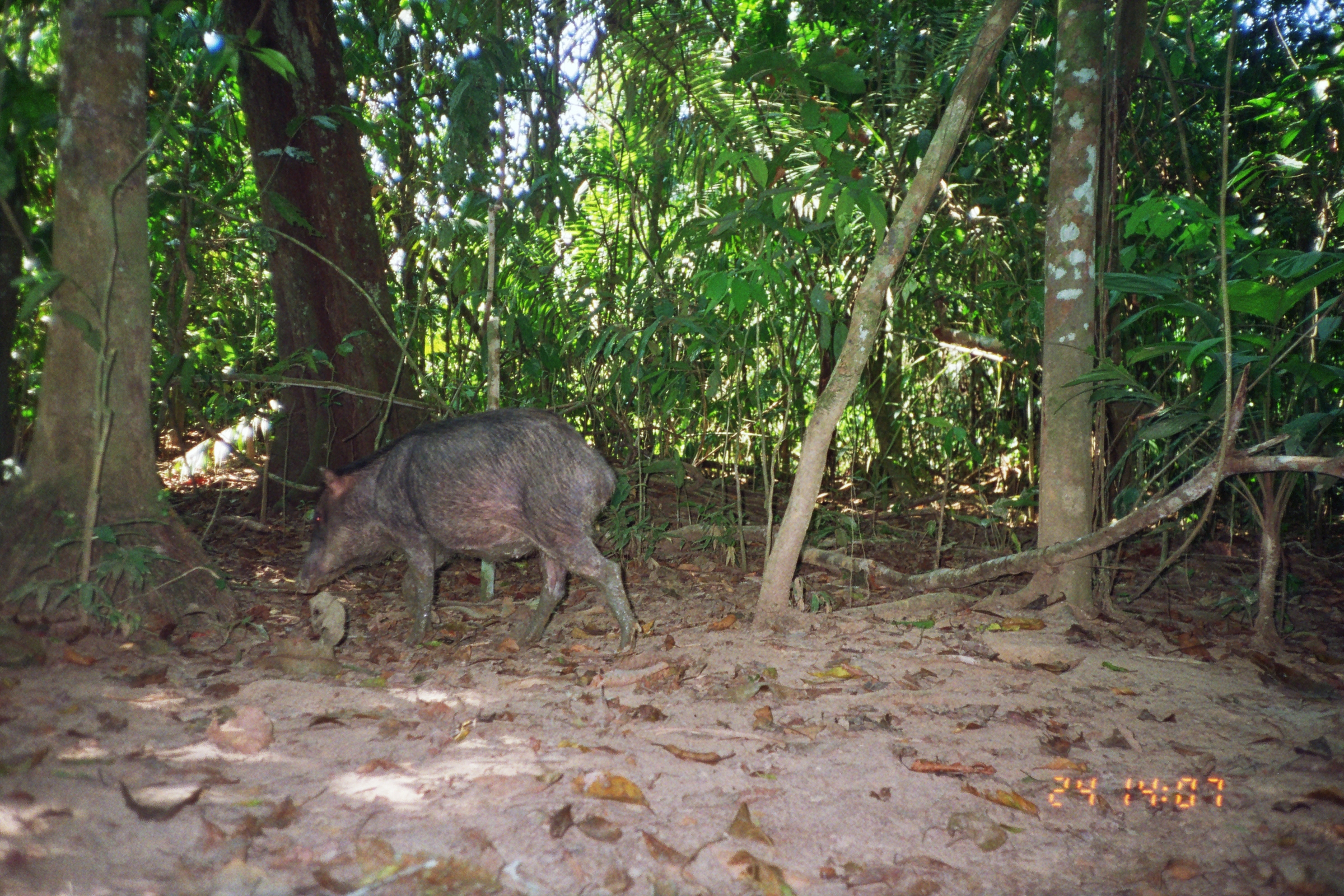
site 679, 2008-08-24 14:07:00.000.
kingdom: Animalia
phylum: Chordata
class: Mammalia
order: Artiodactyla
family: Tayassuidae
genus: Tayassu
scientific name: Tayassu pecari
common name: white-lipped peccary